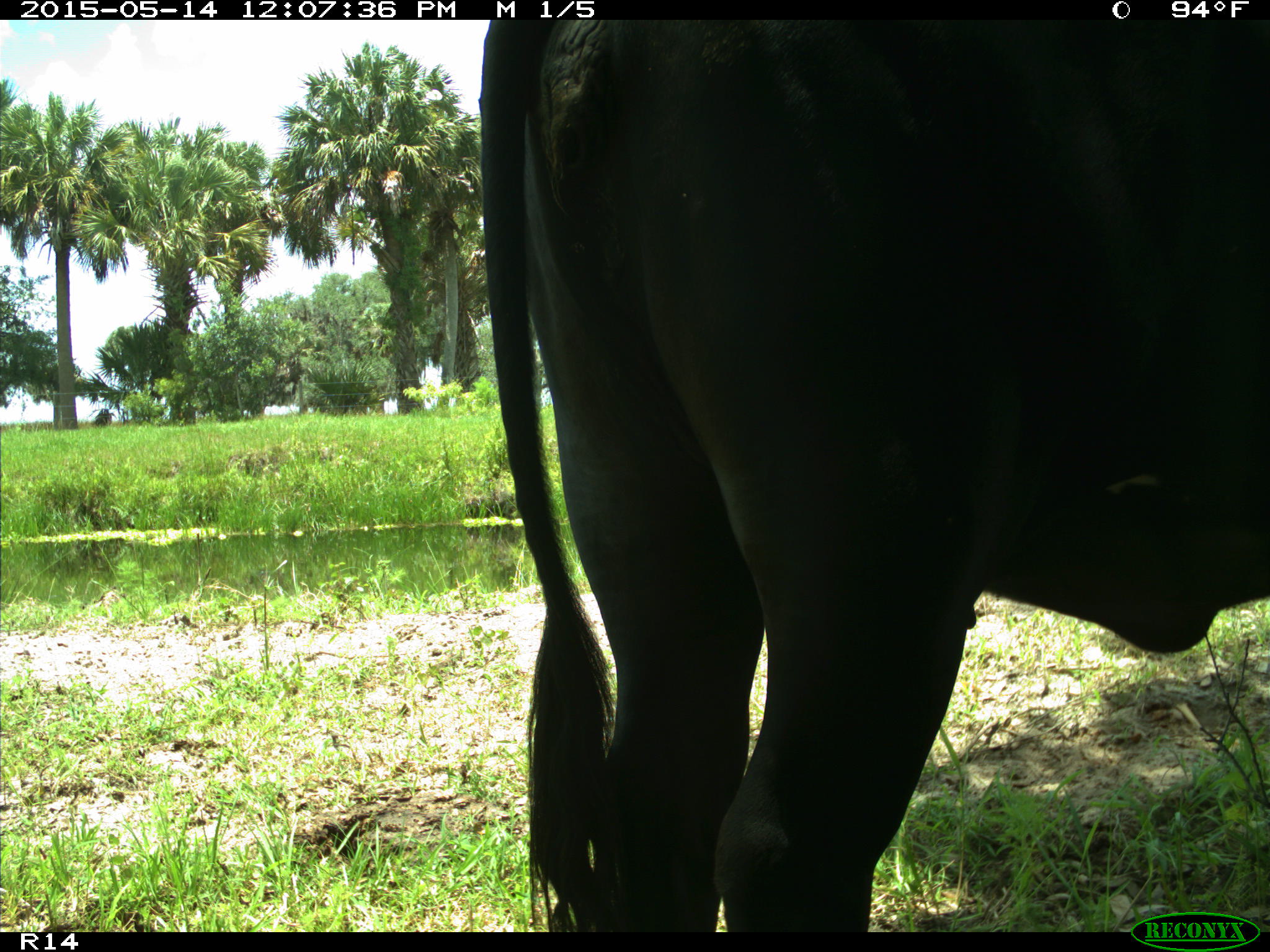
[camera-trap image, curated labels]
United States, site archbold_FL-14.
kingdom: Animalia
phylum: Chordata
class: Mammalia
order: Artiodactyla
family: Bovidae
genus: Bos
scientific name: Bos taurus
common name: domestic cow